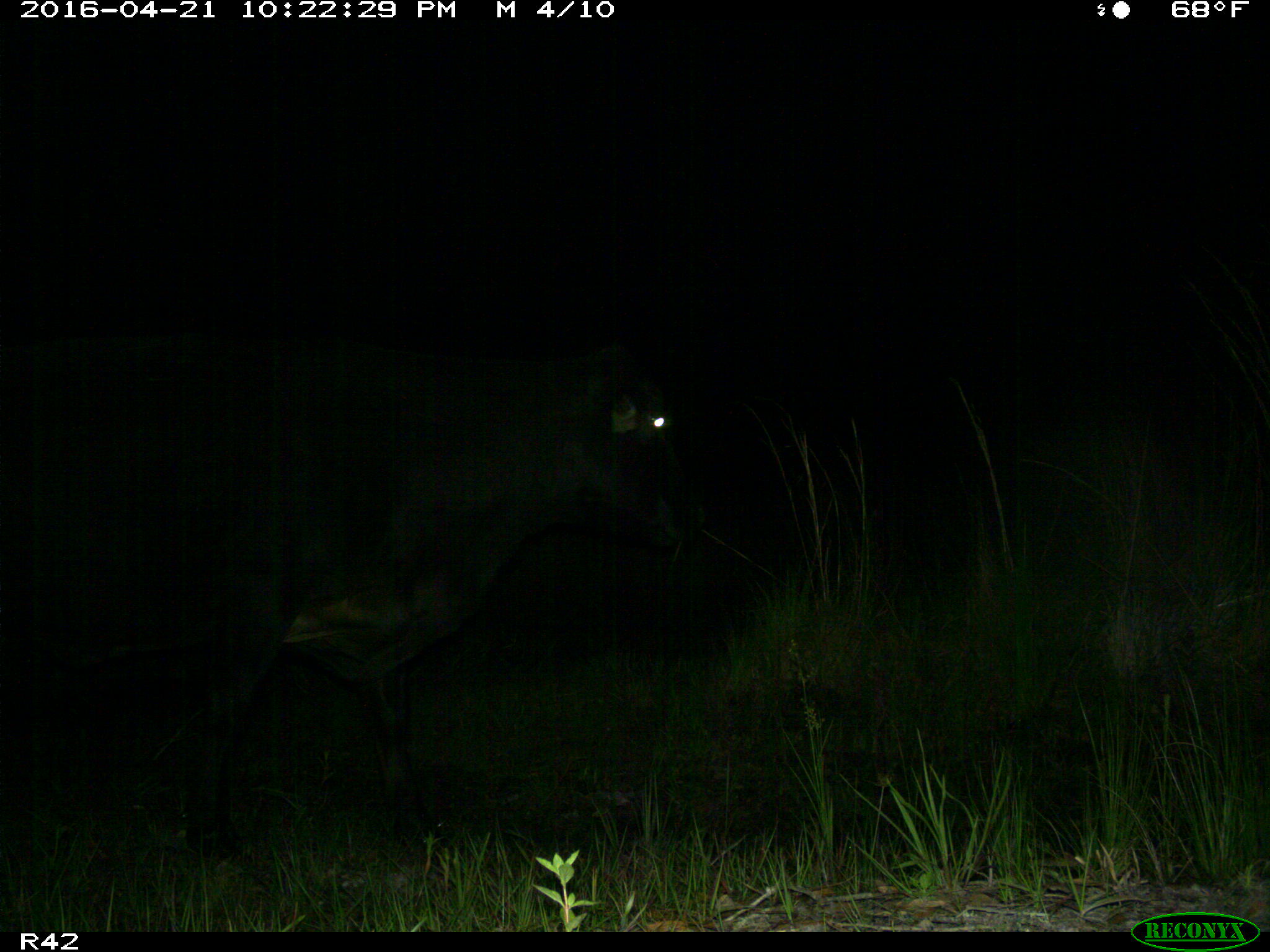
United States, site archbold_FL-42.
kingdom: Animalia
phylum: Chordata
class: Mammalia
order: Artiodactyla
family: Bovidae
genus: Bos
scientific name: Bos taurus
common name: domestic cow